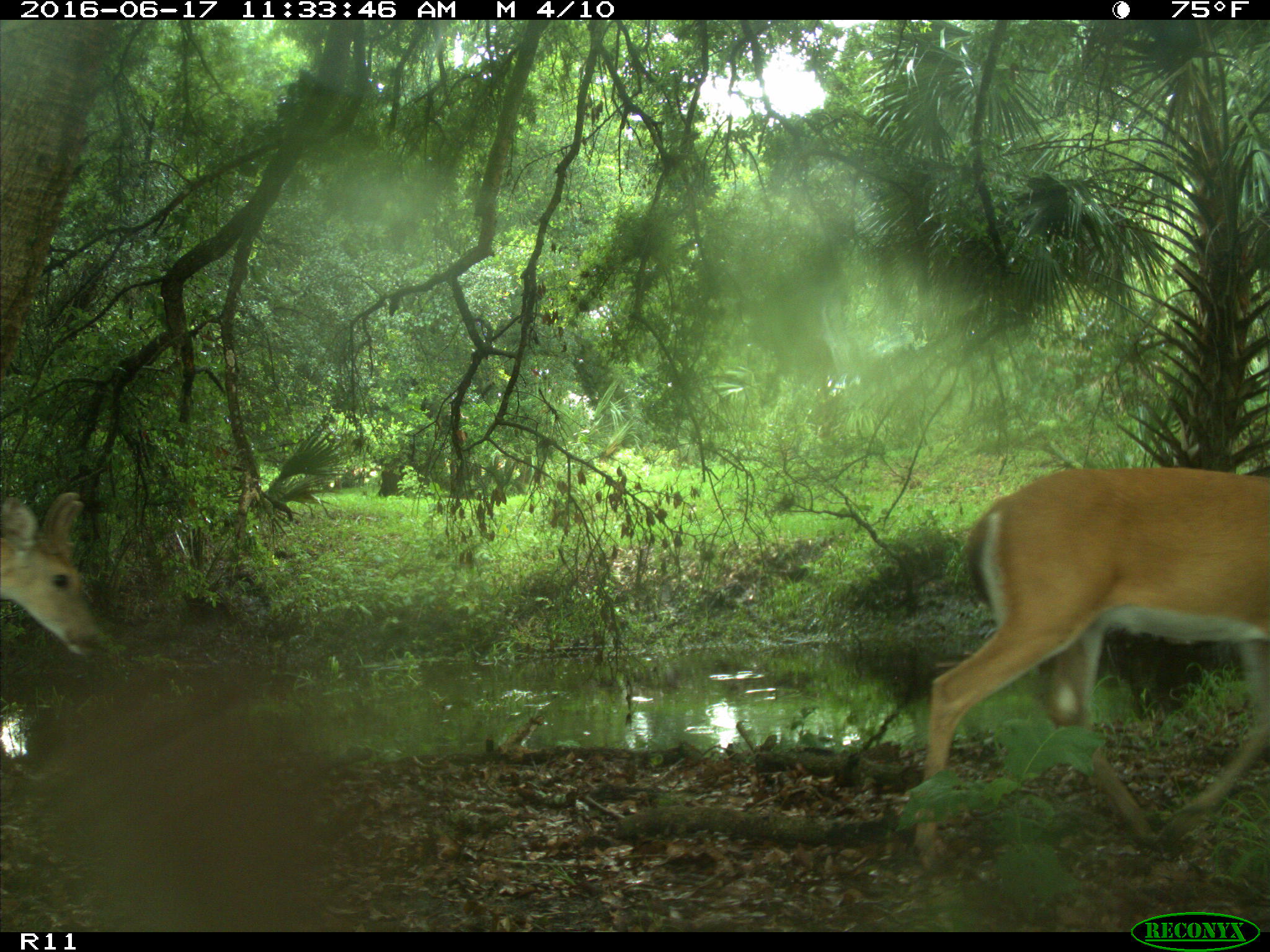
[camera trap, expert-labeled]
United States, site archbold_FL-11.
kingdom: Animalia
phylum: Chordata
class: Mammalia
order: Artiodactyla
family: Cervidae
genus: Odocoileus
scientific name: Odocoileus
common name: deer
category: unidentified deer